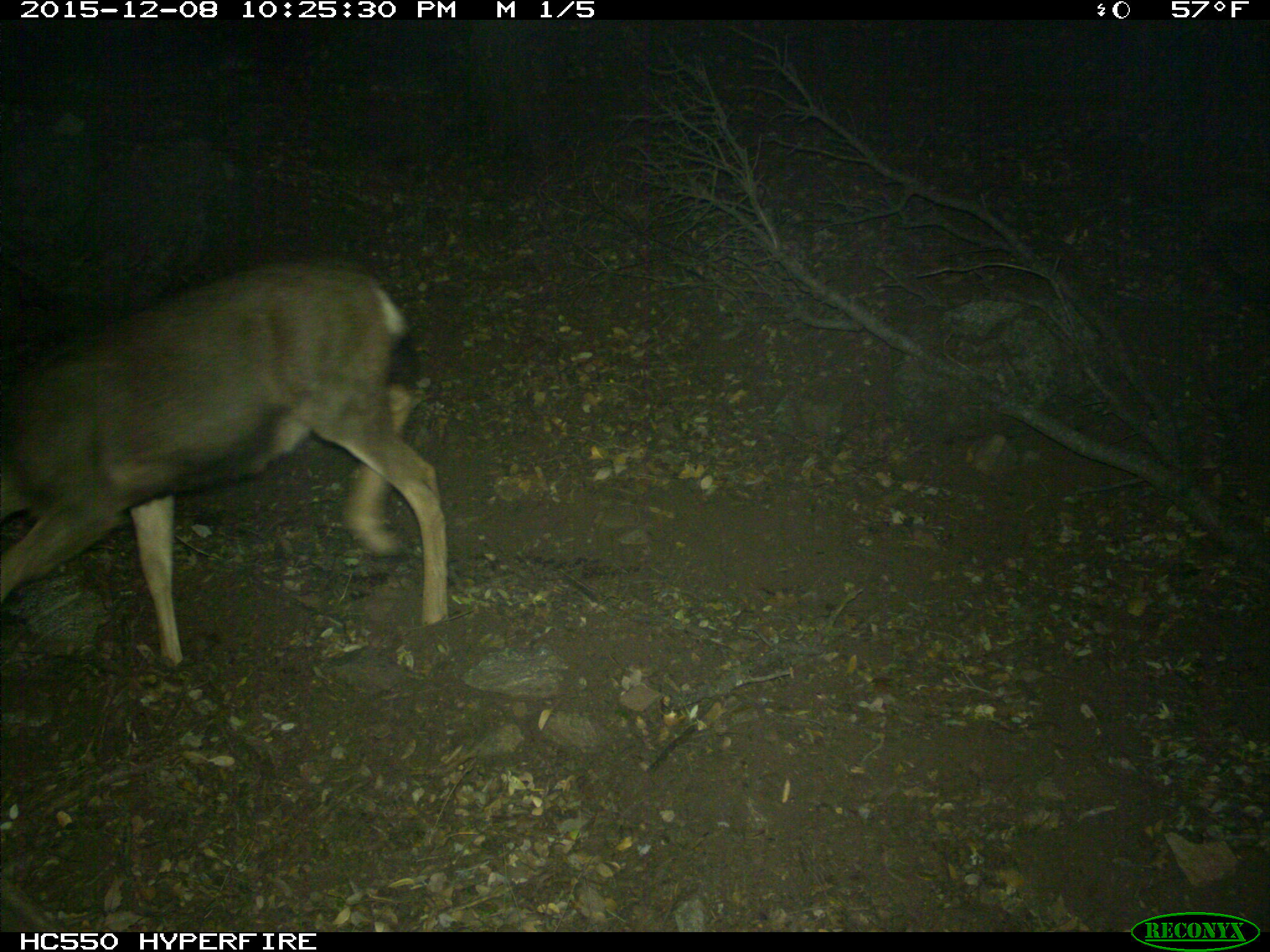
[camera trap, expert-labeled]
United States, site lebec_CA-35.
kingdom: Animalia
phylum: Chordata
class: Mammalia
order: Artiodactyla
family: Cervidae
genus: Odocoileus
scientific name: Odocoileus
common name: deer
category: unidentified deer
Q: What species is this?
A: Unidentified deer (deer) (Odocoileus).